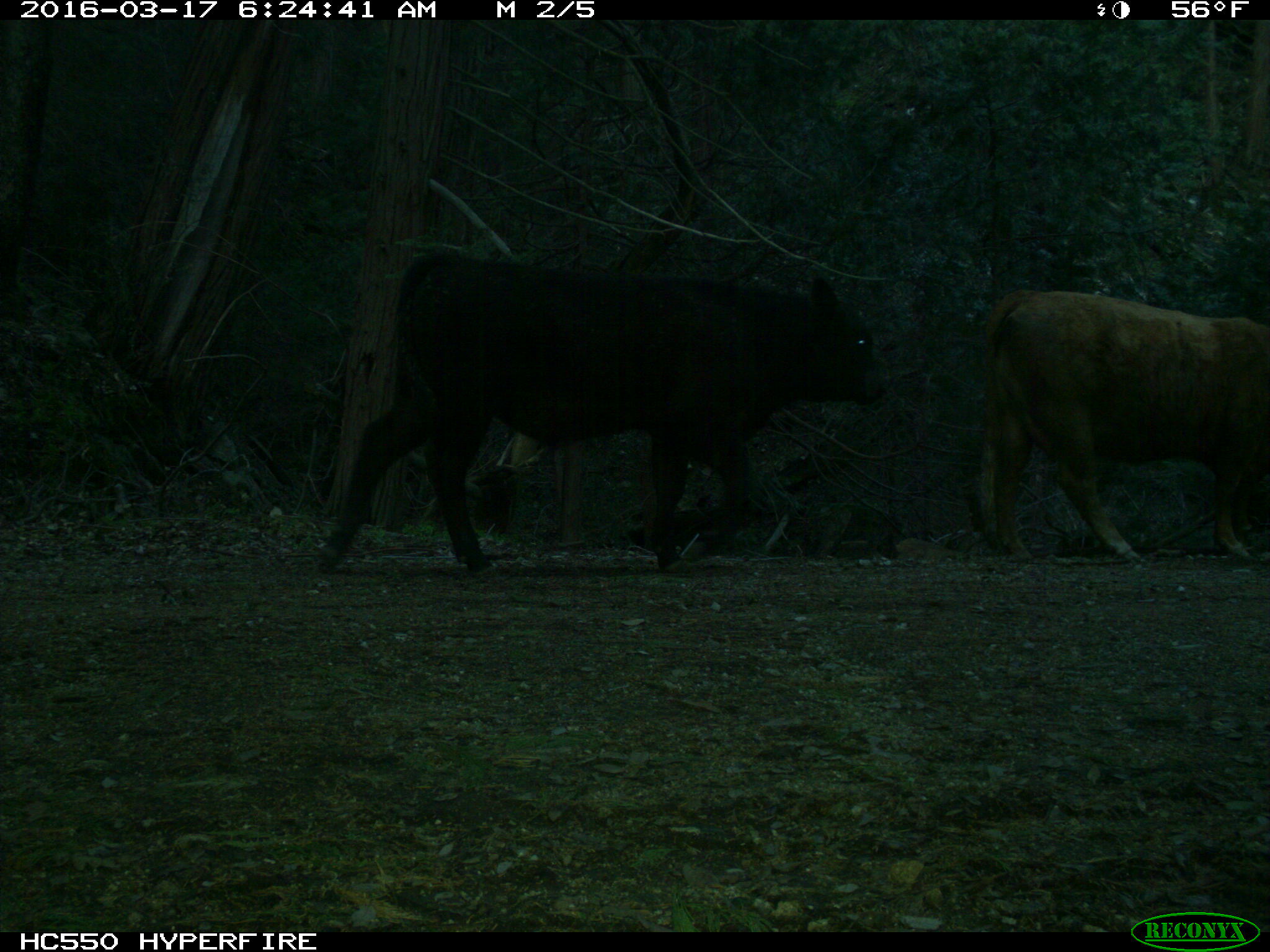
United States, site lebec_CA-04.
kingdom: Animalia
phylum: Chordata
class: Mammalia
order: Artiodactyla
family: Bovidae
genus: Bos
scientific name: Bos taurus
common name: domestic cow